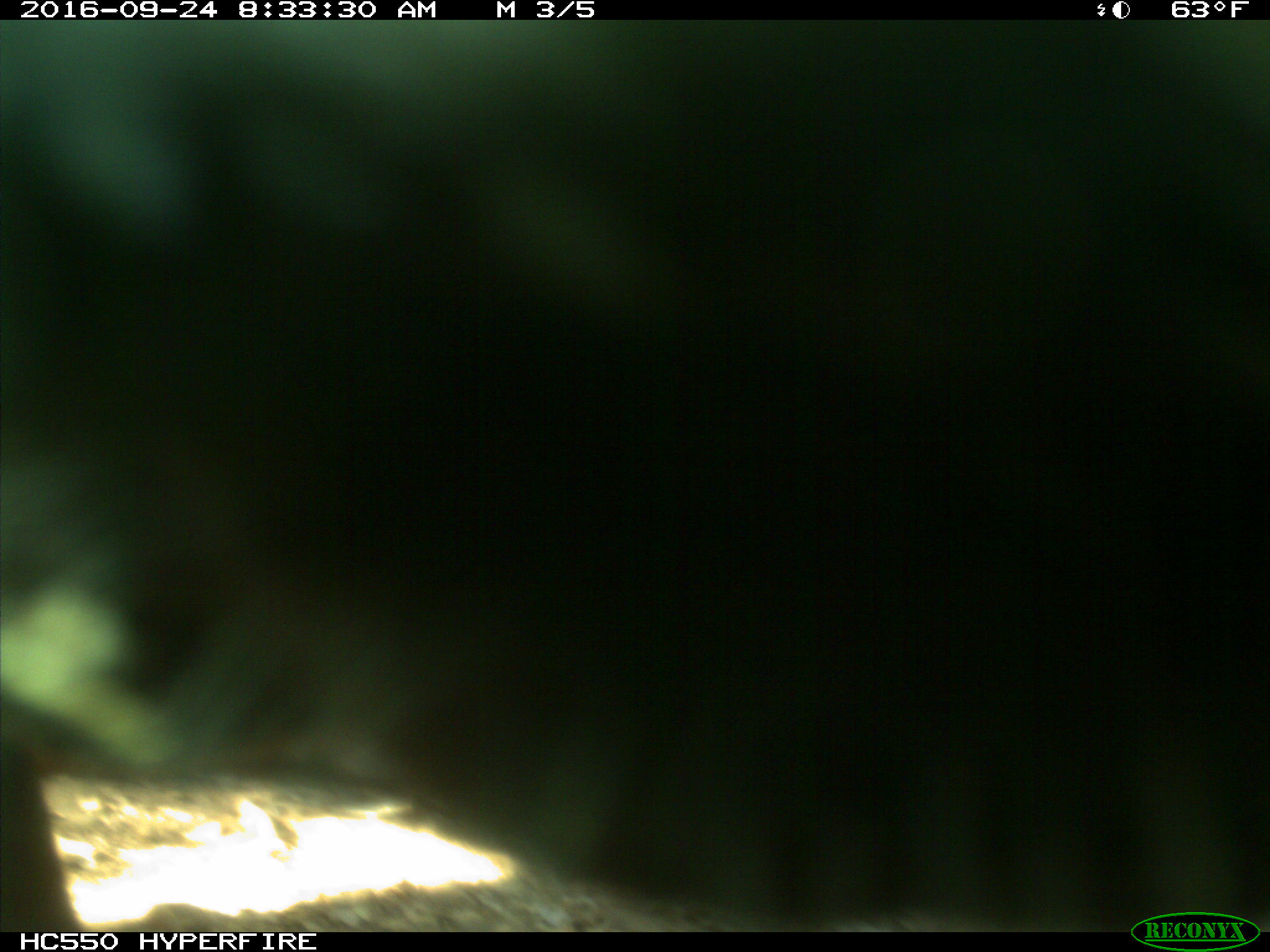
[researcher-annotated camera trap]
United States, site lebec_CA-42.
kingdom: Animalia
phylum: Chordata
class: Mammalia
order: Artiodactyla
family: Bovidae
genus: Bos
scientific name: Bos taurus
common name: domestic cow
Bos taurus (domestic cow).